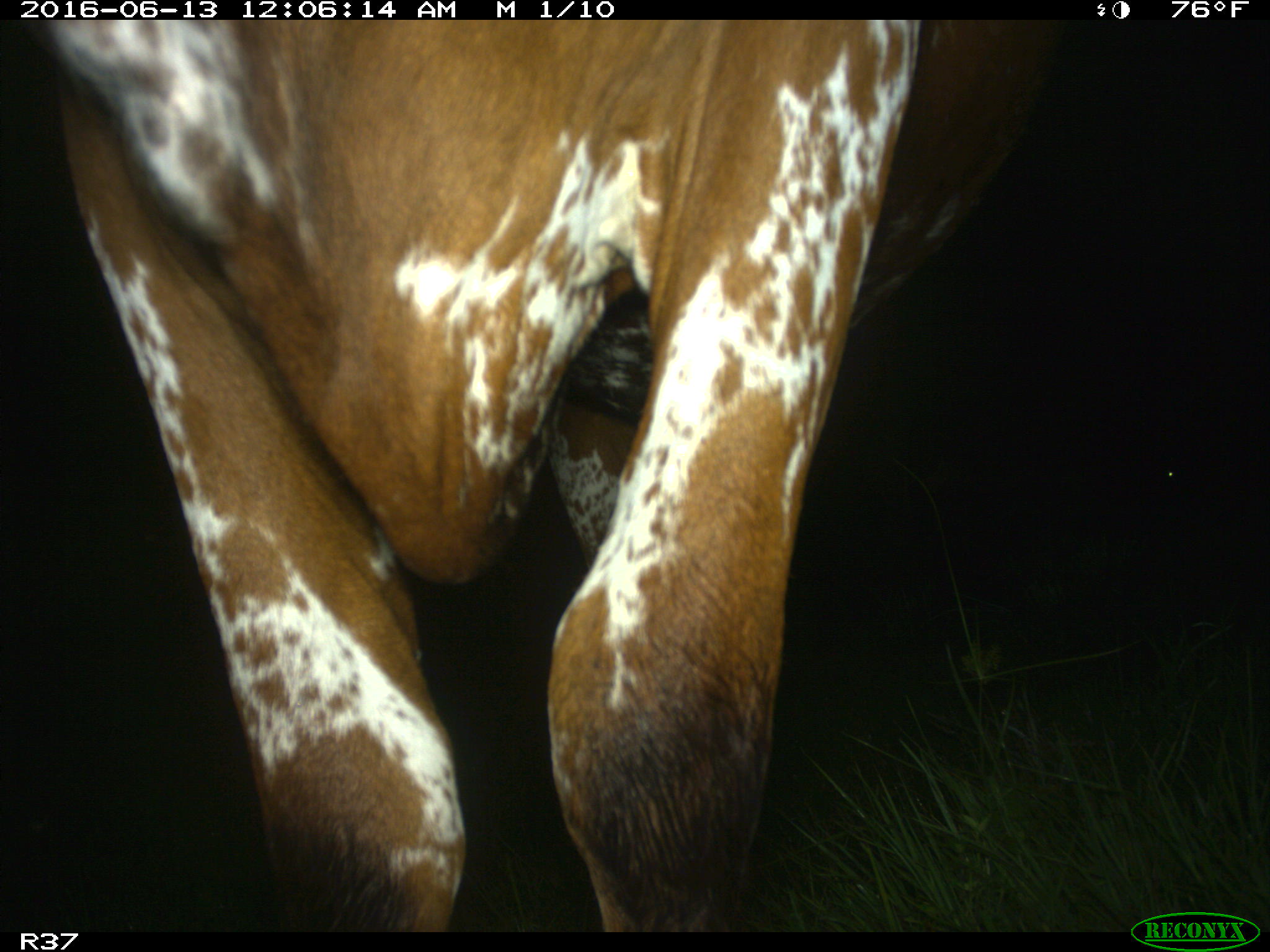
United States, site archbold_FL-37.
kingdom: Animalia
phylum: Chordata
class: Mammalia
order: Artiodactyla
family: Bovidae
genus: Bos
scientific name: Bos taurus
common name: domestic cow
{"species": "Bos taurus (domestic cow)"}